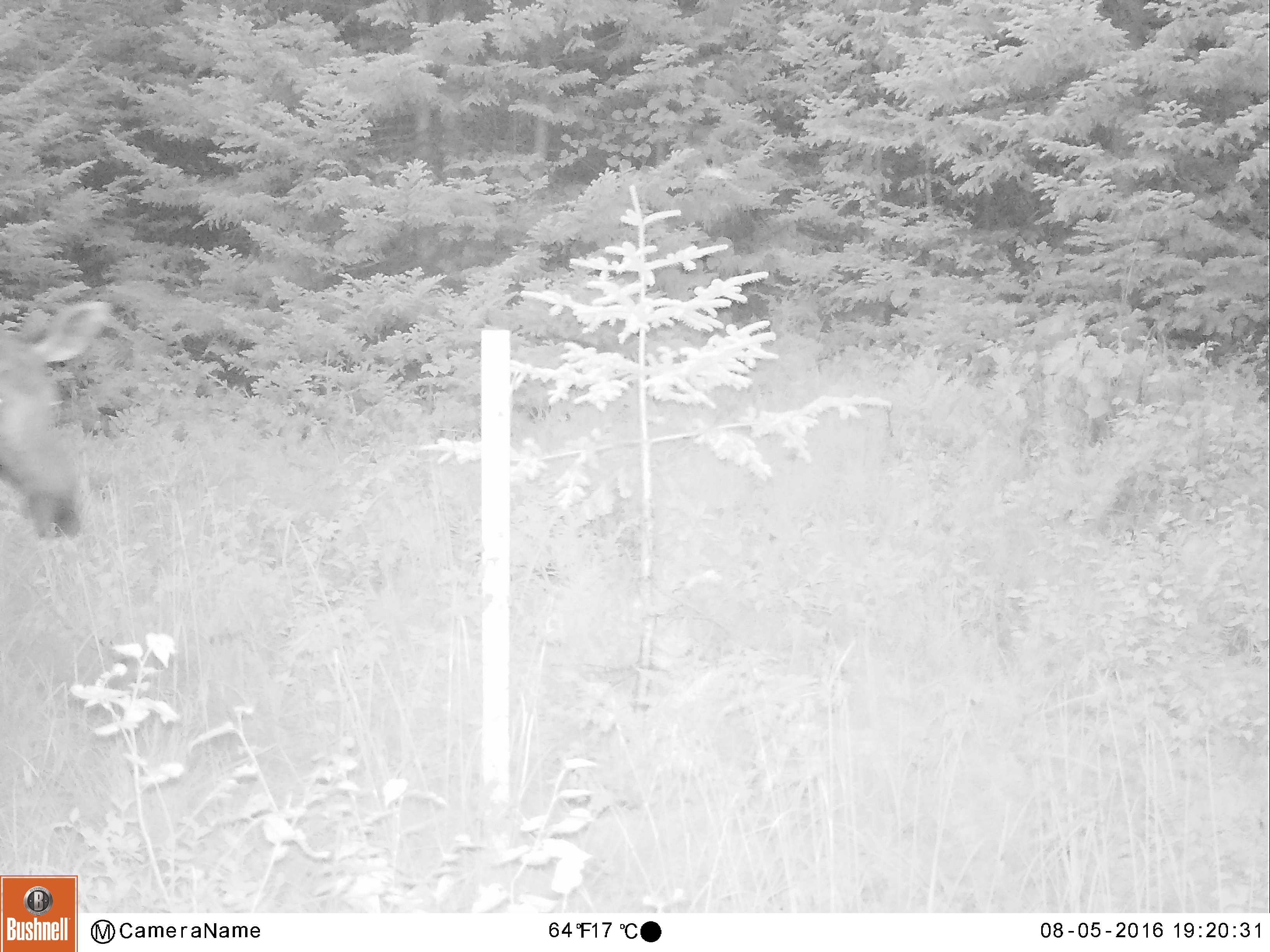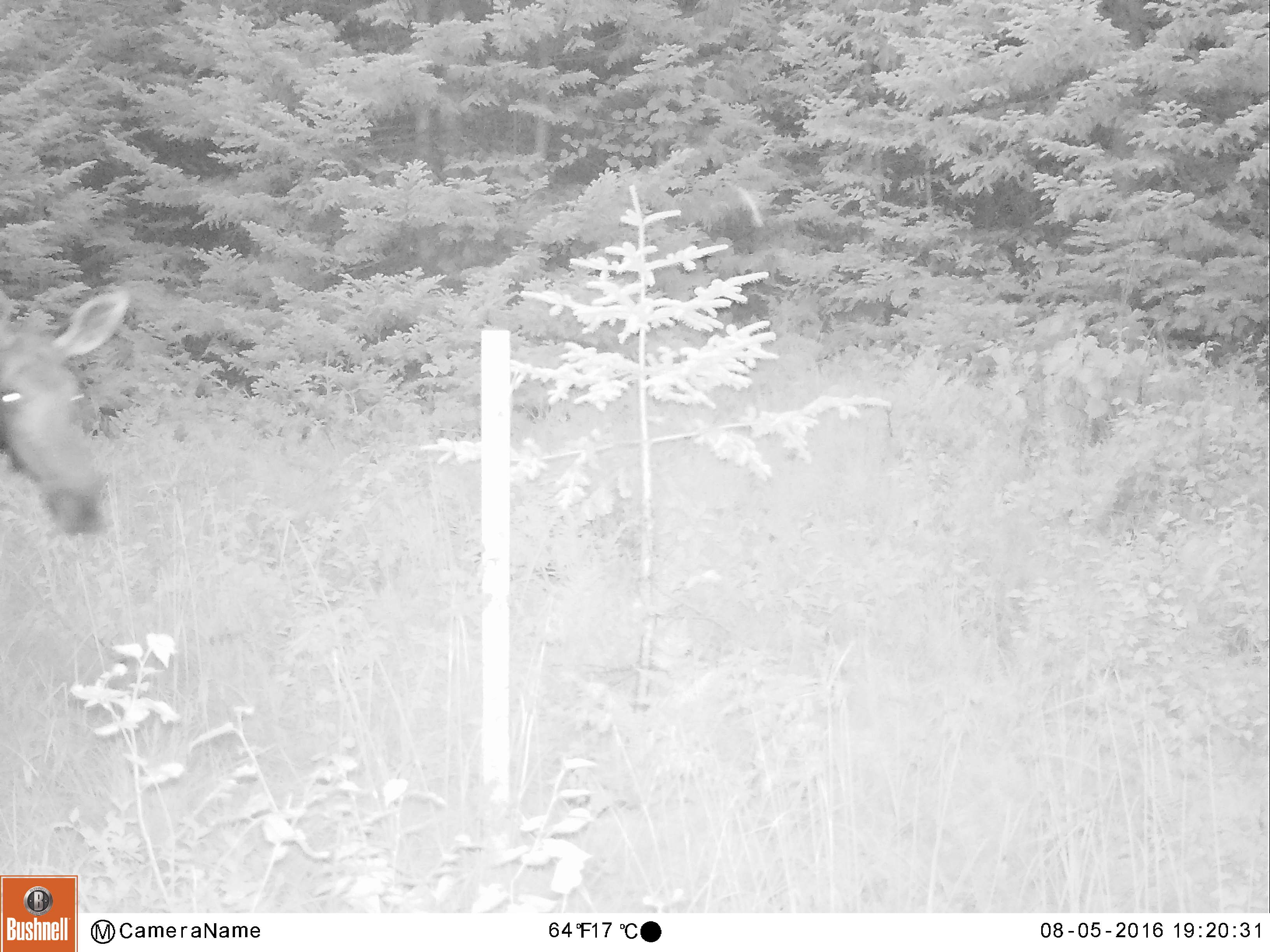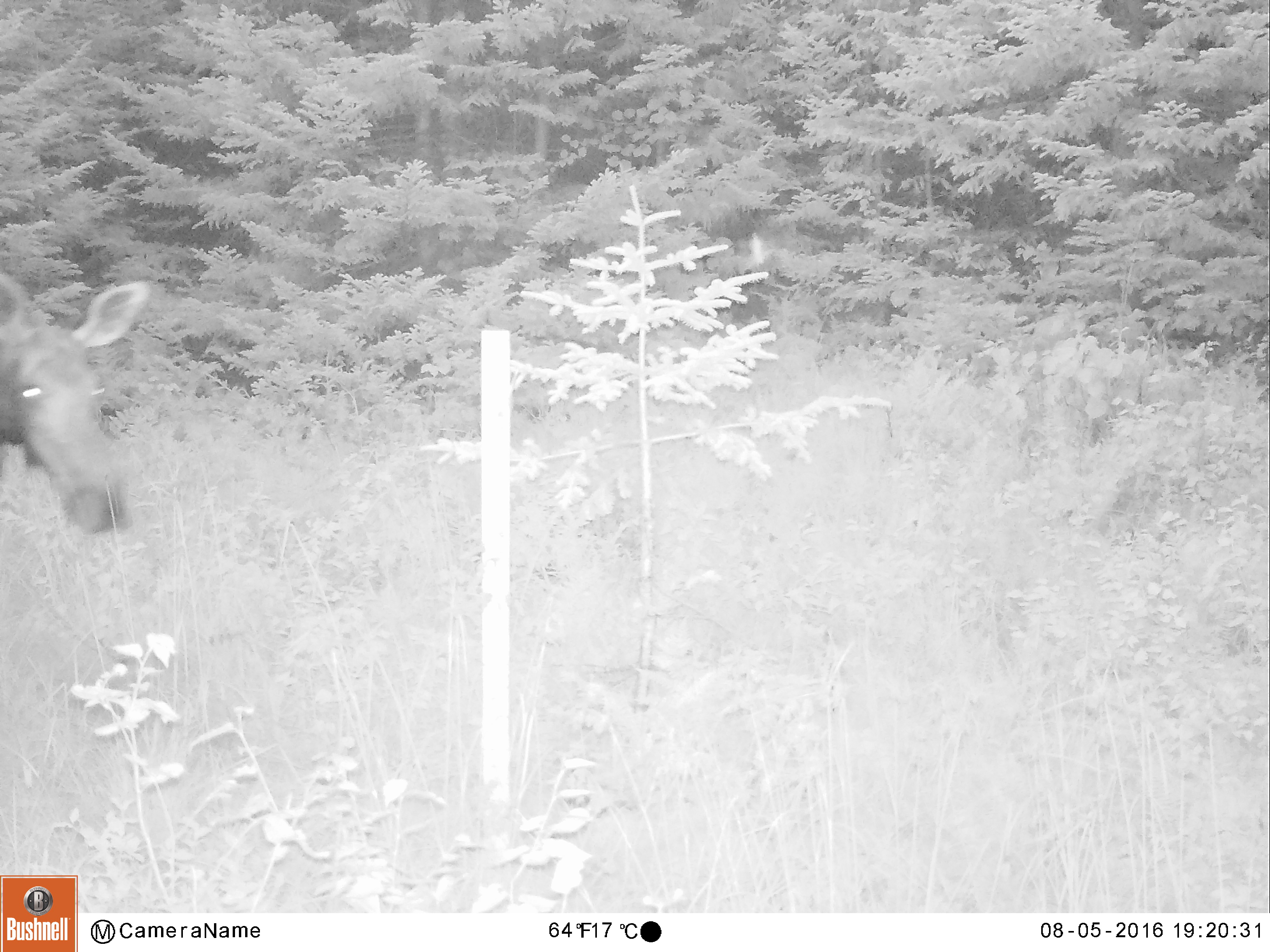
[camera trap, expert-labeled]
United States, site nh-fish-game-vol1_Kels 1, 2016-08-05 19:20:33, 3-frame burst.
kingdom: Animalia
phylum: Chordata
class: Mammalia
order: Artiodactyla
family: Cervidae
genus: Alces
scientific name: Alces alces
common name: moose